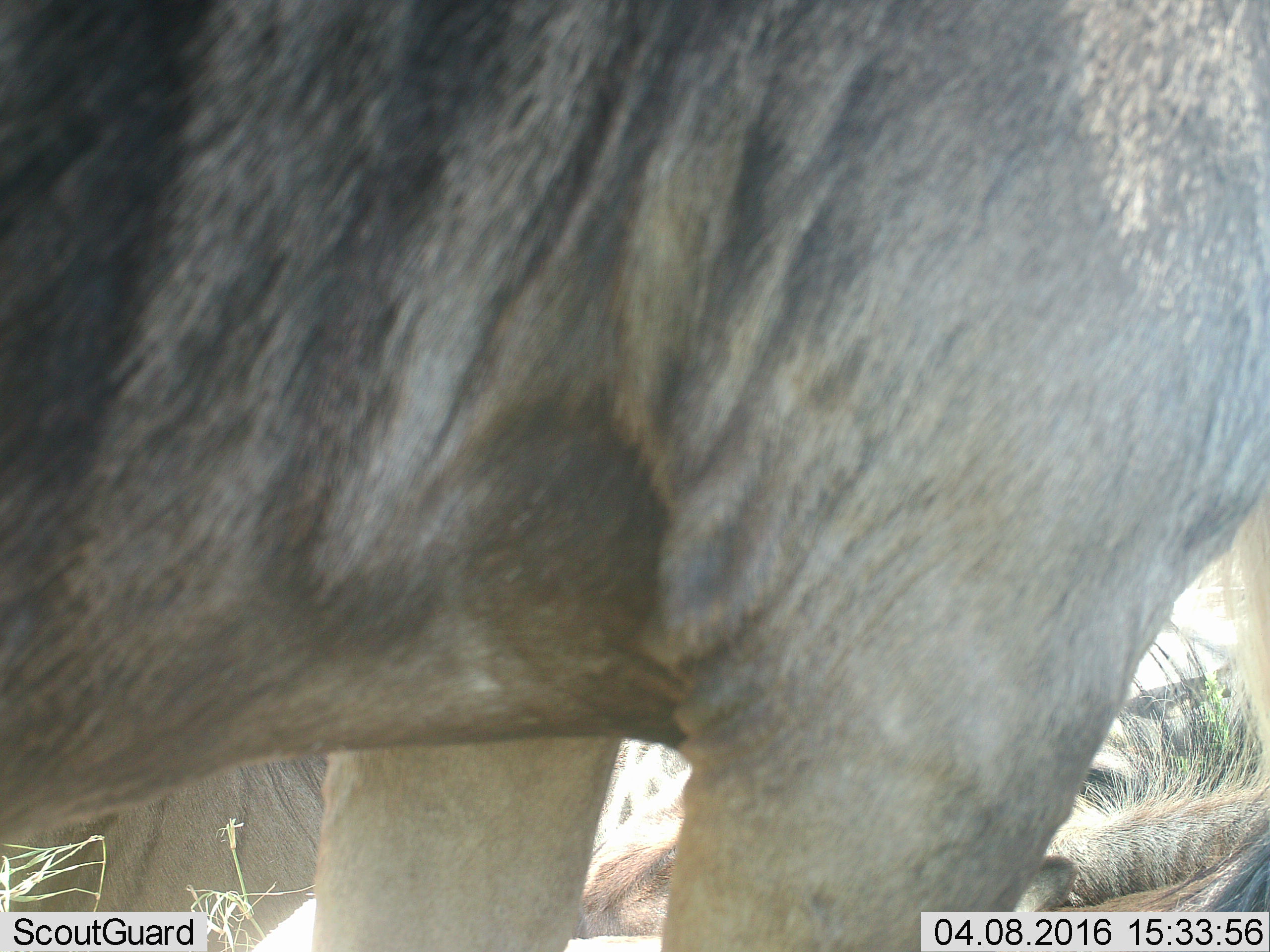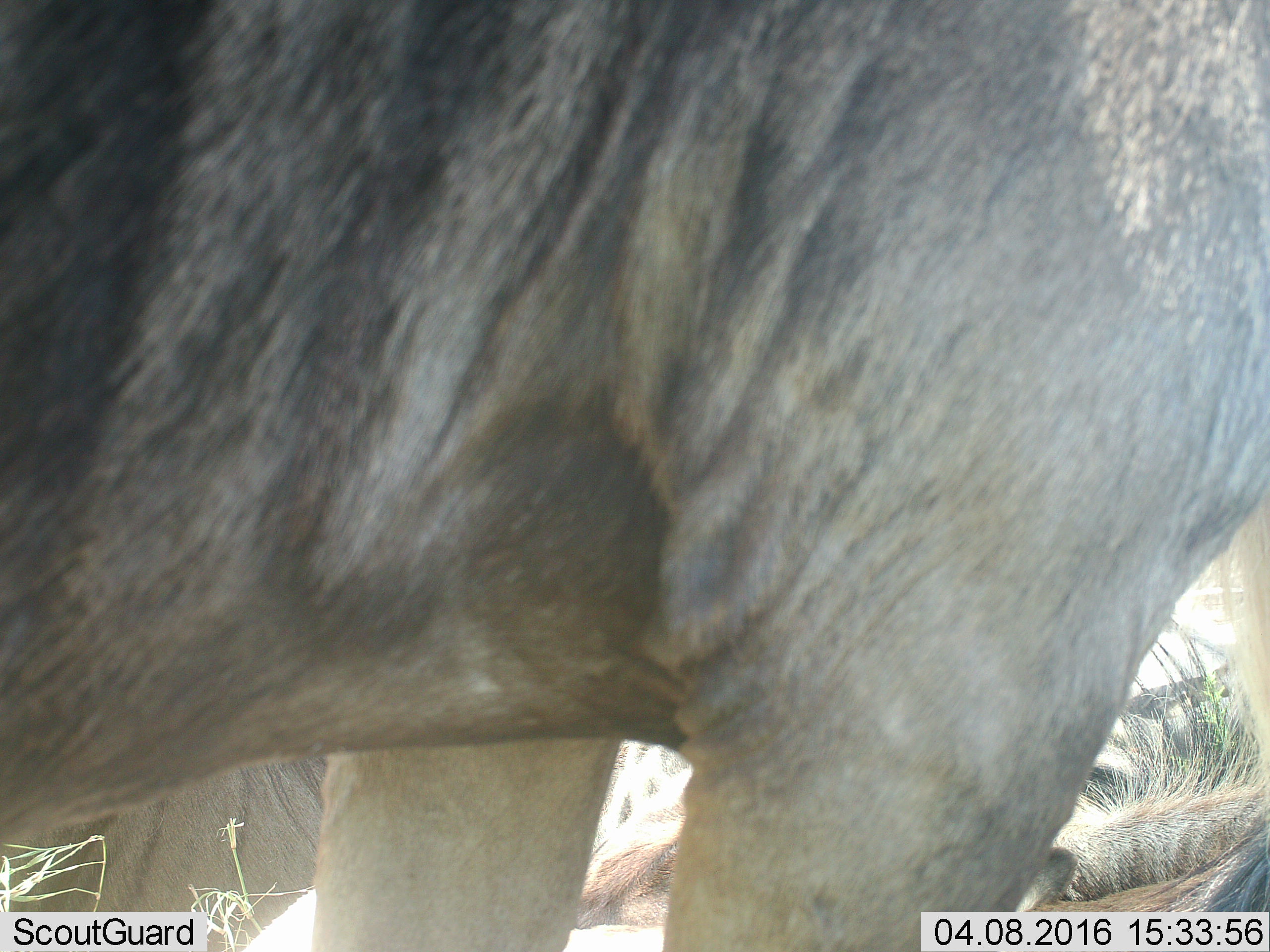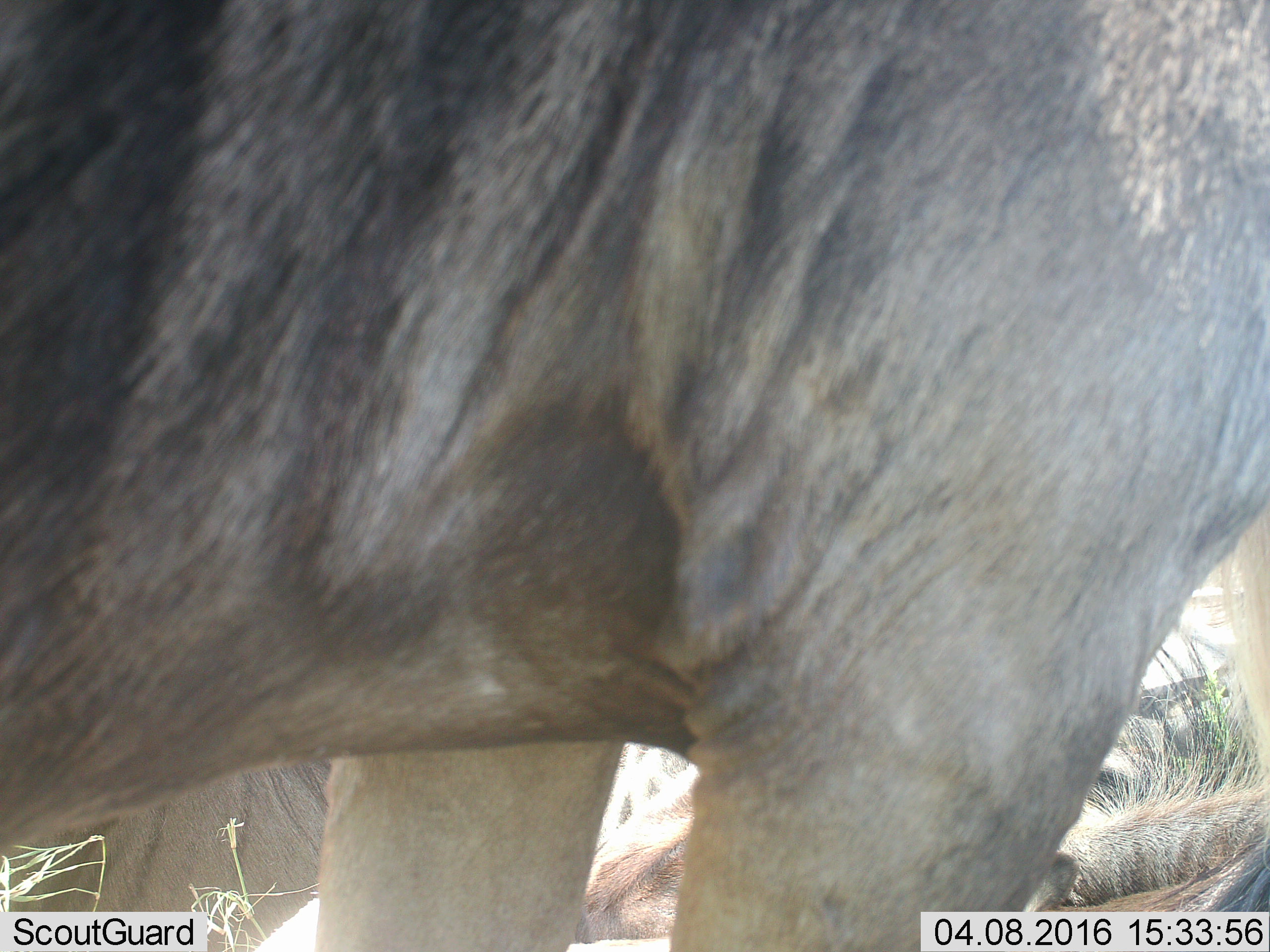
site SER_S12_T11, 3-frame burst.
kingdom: Animalia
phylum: Chordata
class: Mammalia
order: Artiodactyla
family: Bovidae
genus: Connochaetes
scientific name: Connochaetes taurinus taurinus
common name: blue wildebeest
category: wildebeestblue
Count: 4.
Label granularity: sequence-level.